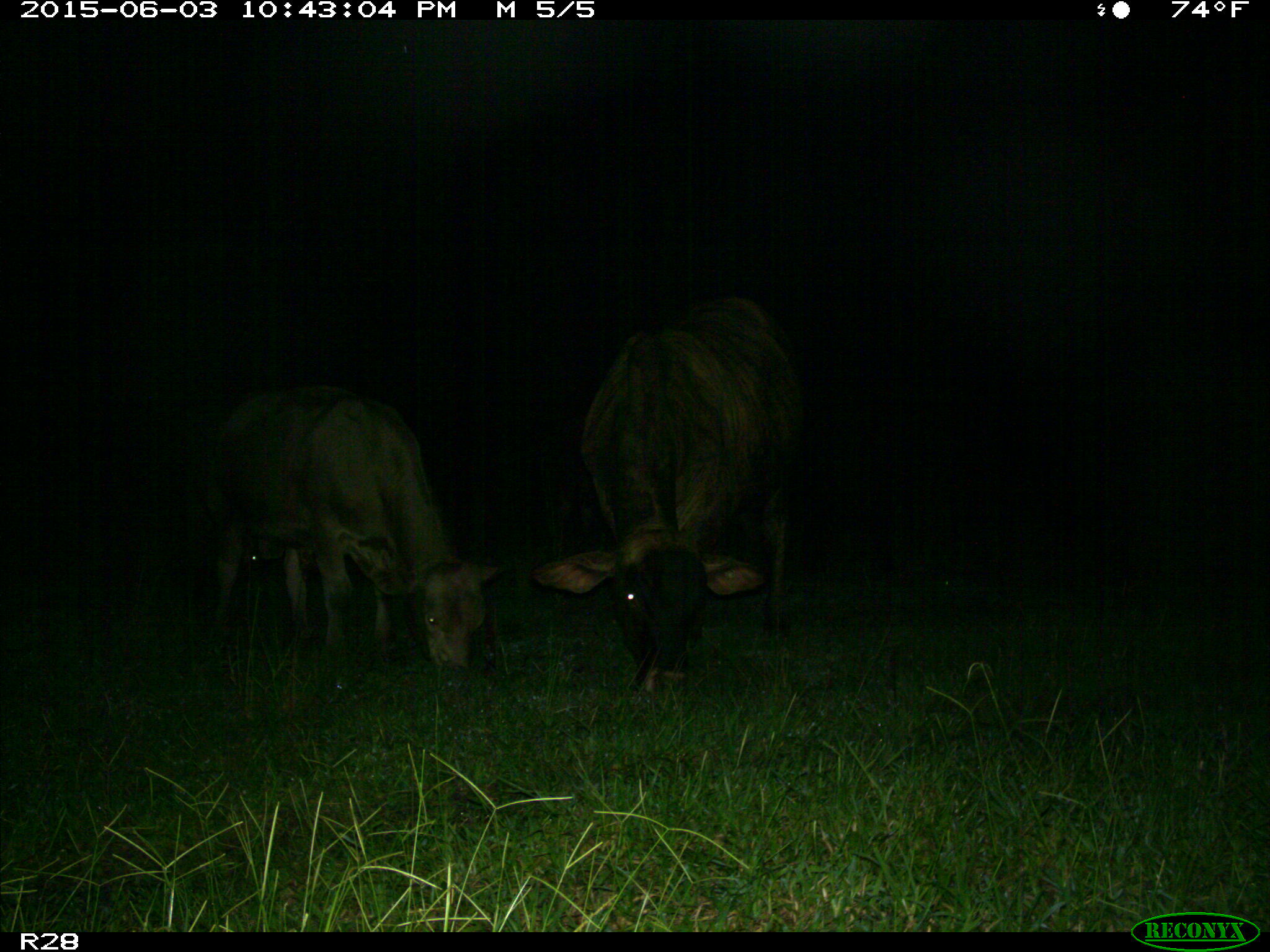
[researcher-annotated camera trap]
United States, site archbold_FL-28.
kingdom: Animalia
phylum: Chordata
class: Mammalia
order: Artiodactyla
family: Bovidae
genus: Bos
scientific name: Bos taurus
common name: domestic cow